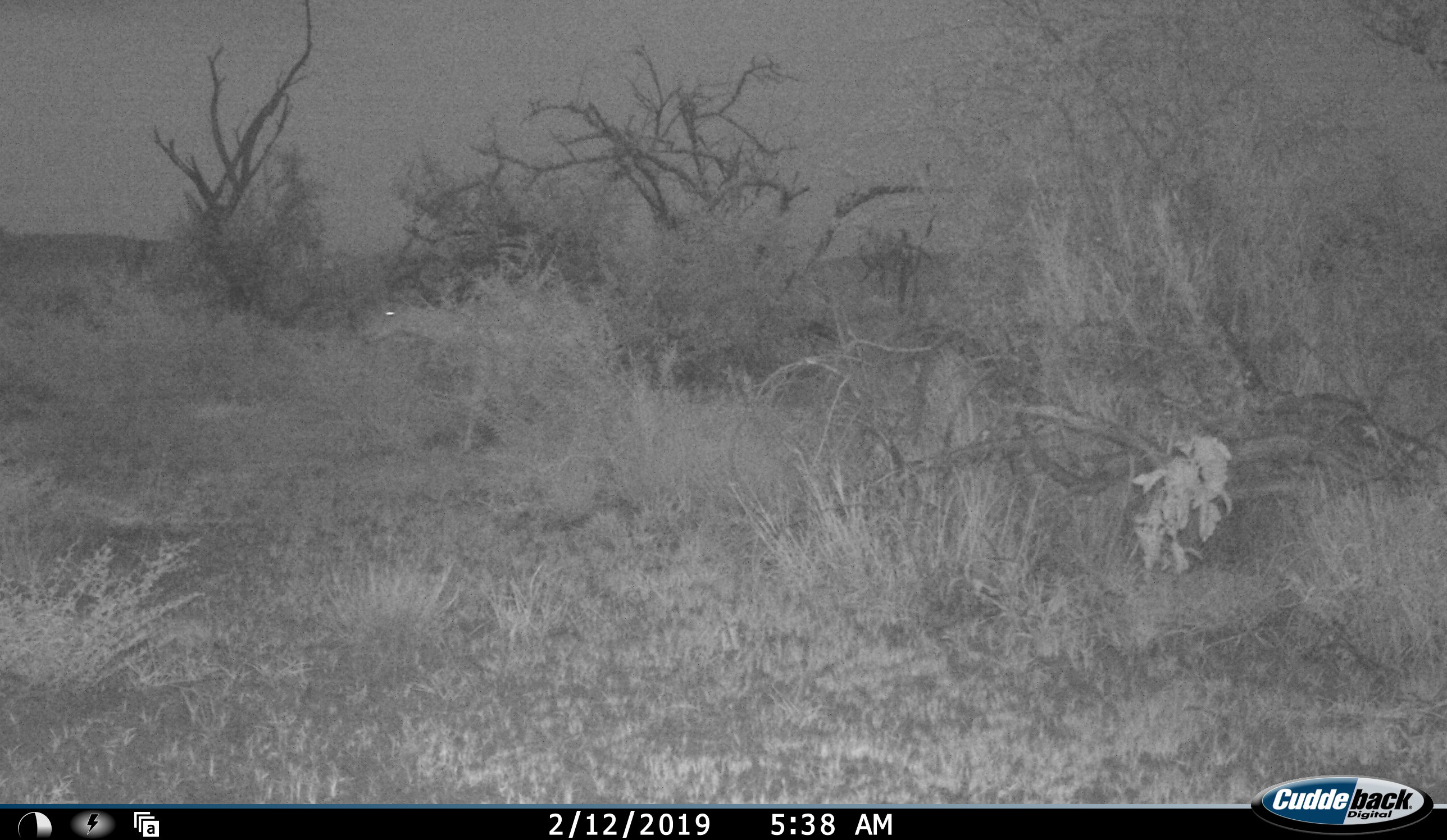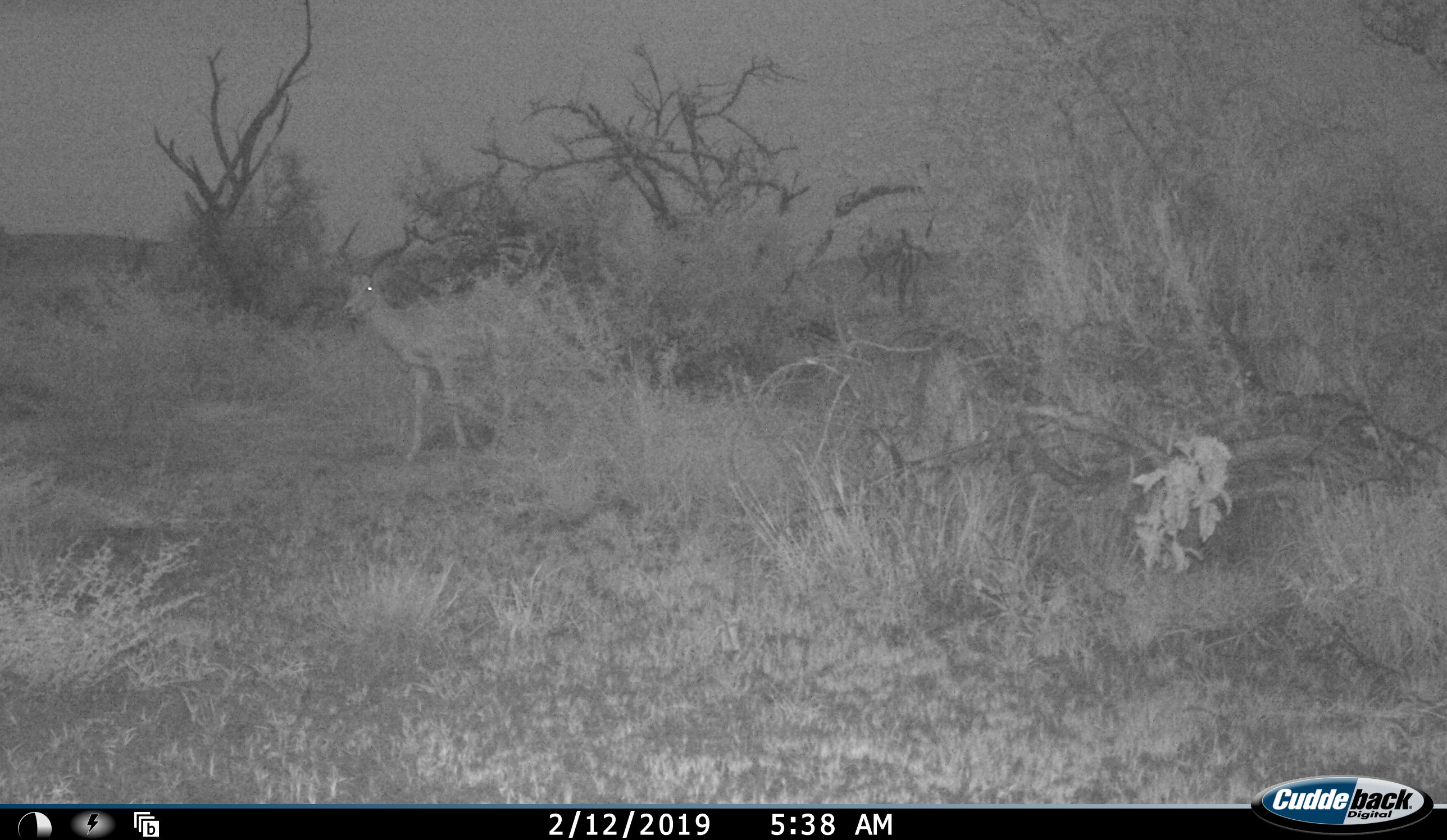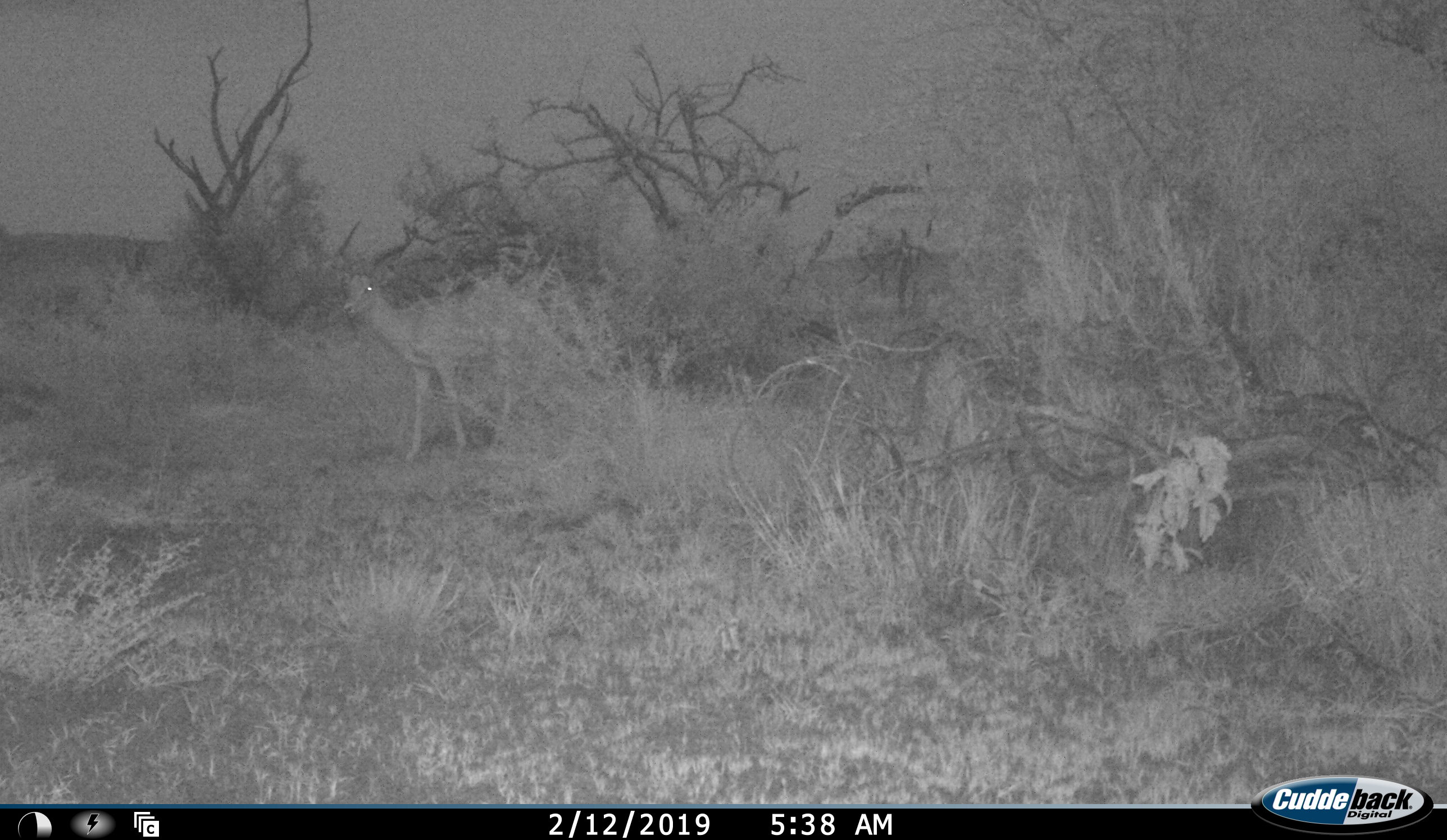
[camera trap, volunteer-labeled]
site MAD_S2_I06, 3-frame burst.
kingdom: Animalia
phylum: Chordata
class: Mammalia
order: Artiodactyla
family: Bovidae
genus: Aepyceros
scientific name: Aepyceros melampus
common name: impala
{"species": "impala (Aepyceros melampus)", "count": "1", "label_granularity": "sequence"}